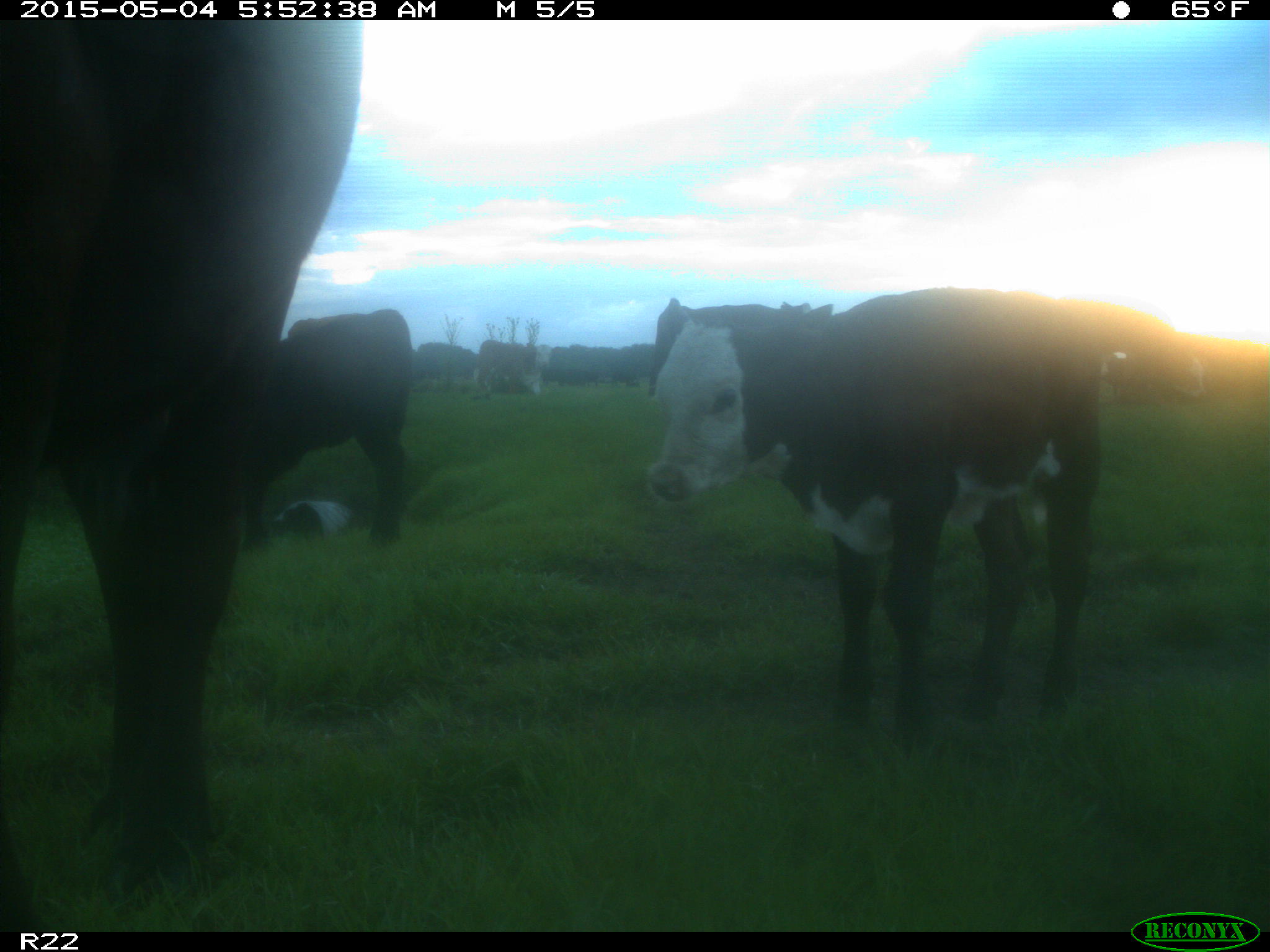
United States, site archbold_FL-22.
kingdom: Animalia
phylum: Chordata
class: Mammalia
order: Artiodactyla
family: Bovidae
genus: Bos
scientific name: Bos taurus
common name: domestic cow